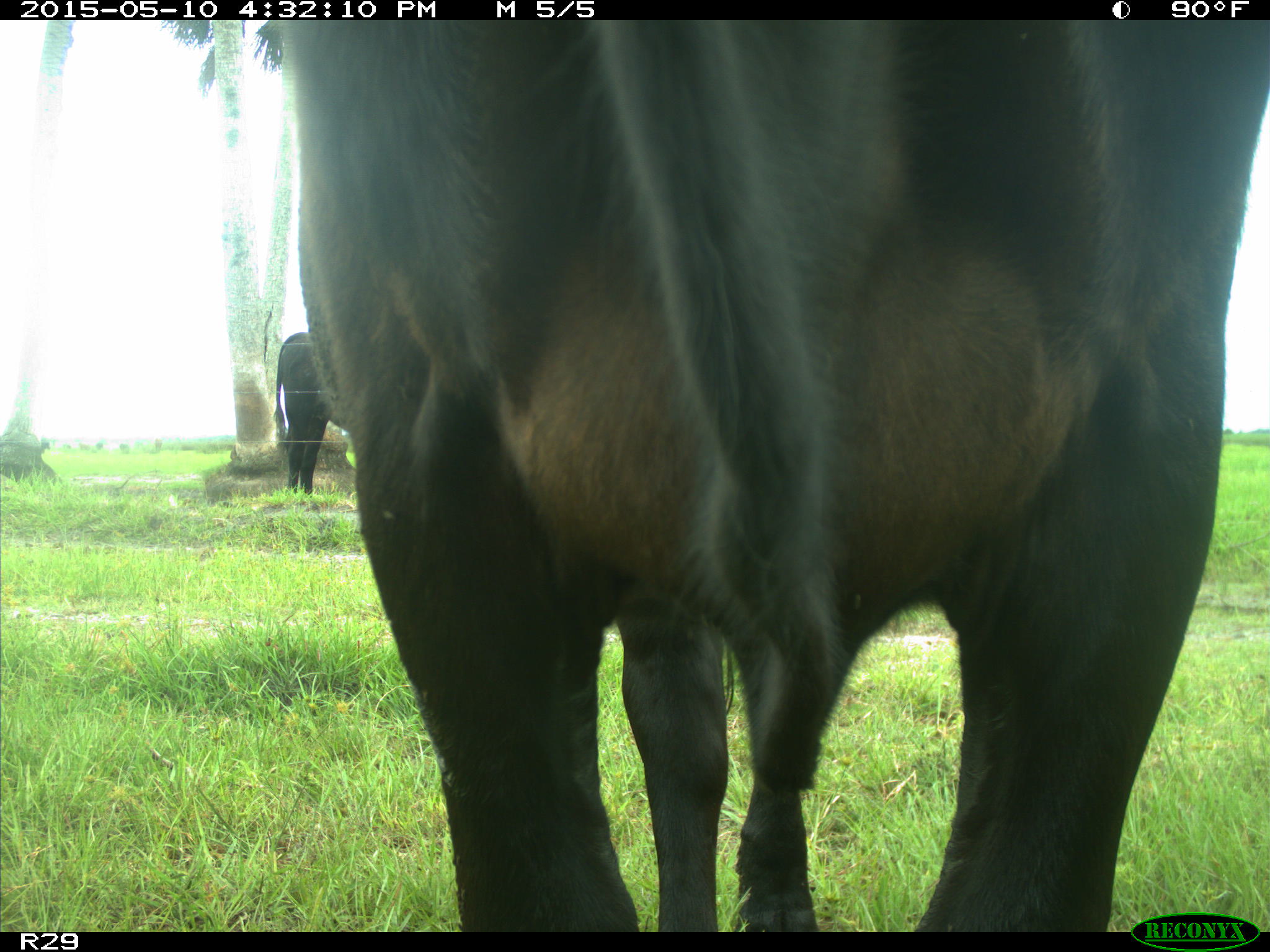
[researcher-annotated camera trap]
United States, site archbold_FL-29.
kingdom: Animalia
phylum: Chordata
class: Mammalia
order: Artiodactyla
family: Bovidae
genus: Bos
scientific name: Bos taurus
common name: domestic cow